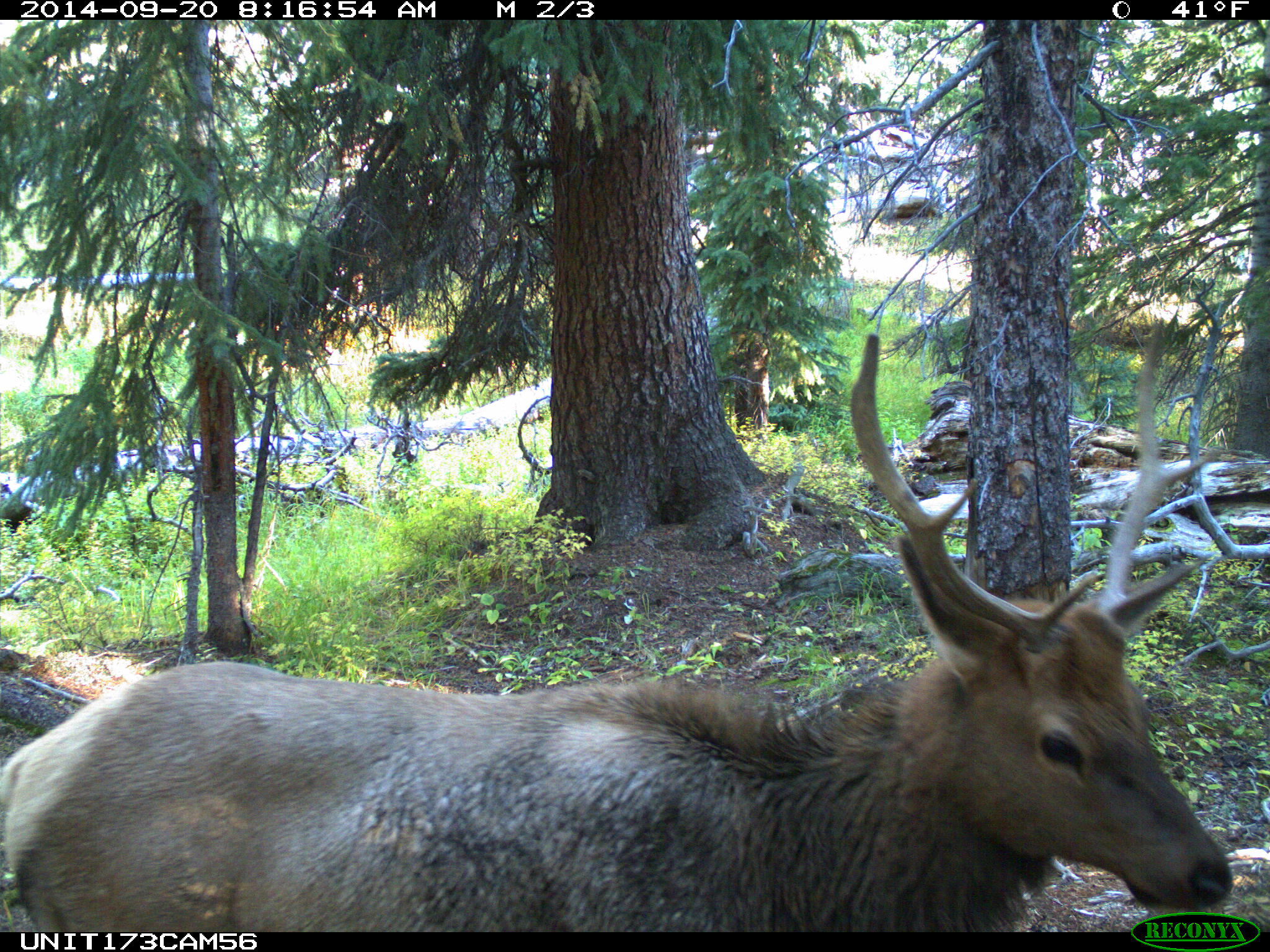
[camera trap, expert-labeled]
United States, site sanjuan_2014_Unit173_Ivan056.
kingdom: Animalia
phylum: Chordata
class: Mammalia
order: Artiodactyla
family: Cervidae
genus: Cervus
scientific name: Cervus elaphus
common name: red deer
Cervus elaphus (red deer).